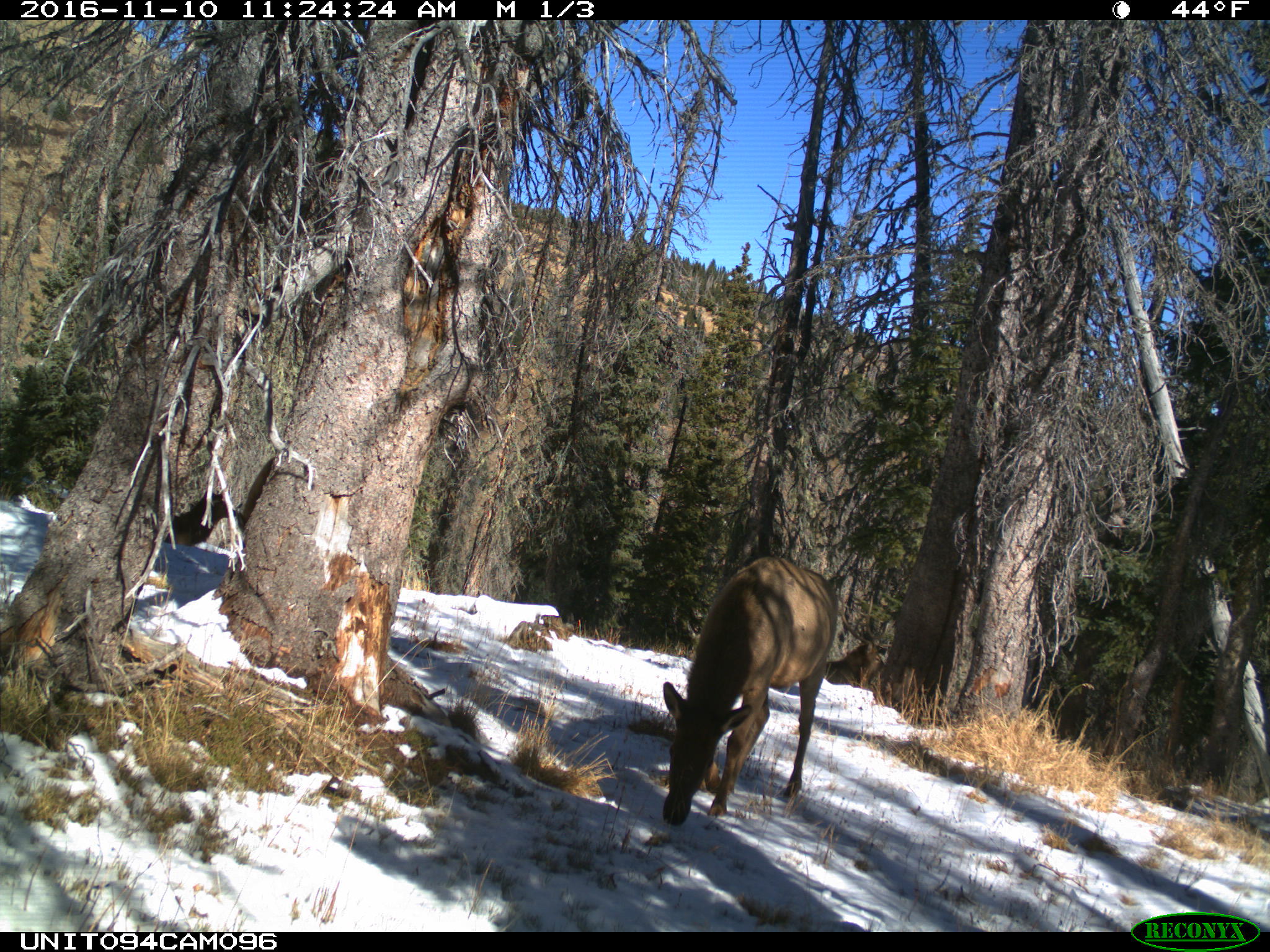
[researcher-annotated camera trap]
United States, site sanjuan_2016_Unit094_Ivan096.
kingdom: Animalia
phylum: Chordata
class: Mammalia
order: Artiodactyla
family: Cervidae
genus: Cervus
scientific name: Cervus elaphus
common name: red deer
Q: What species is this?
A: Cervus elaphus (red deer).